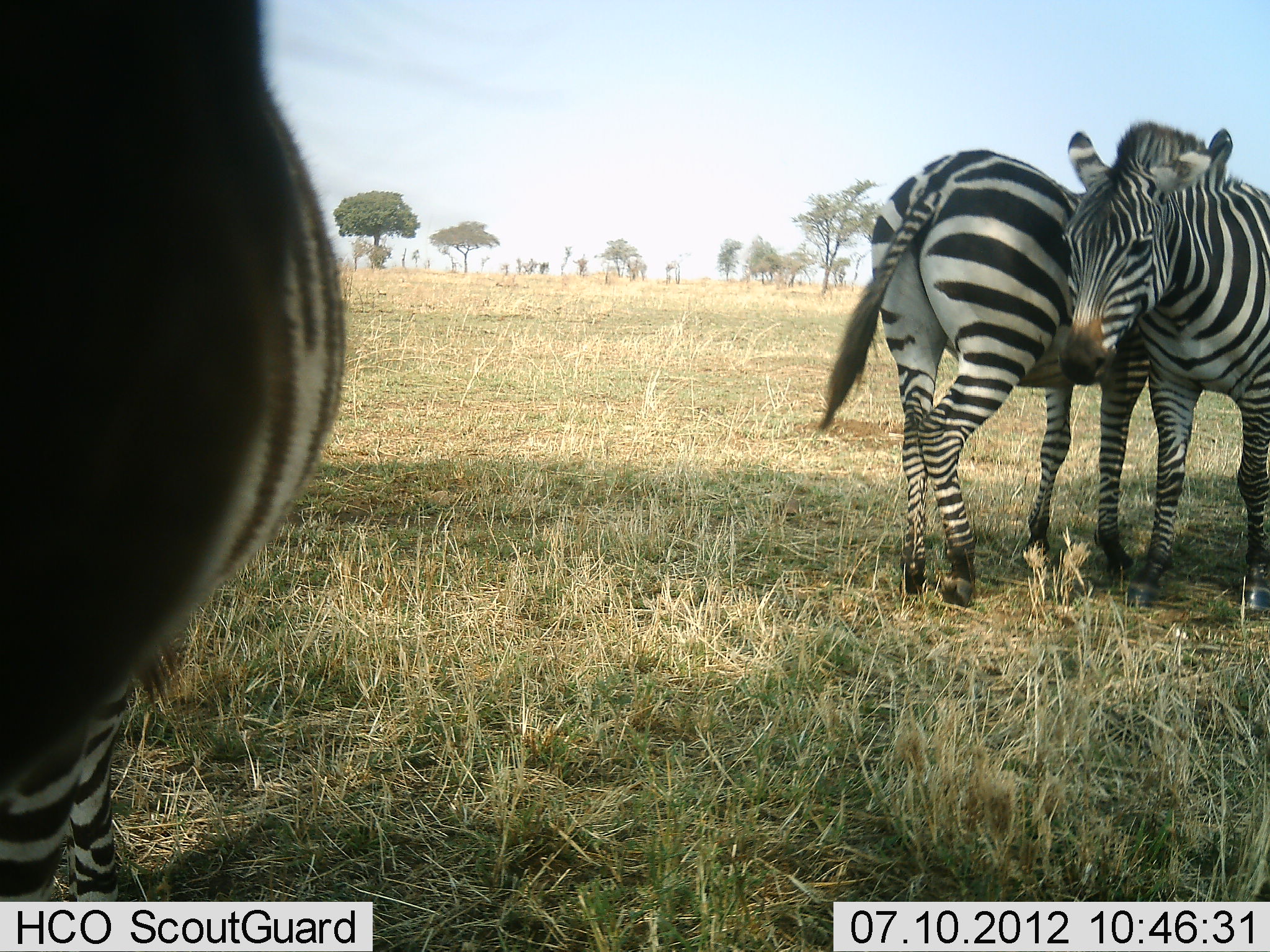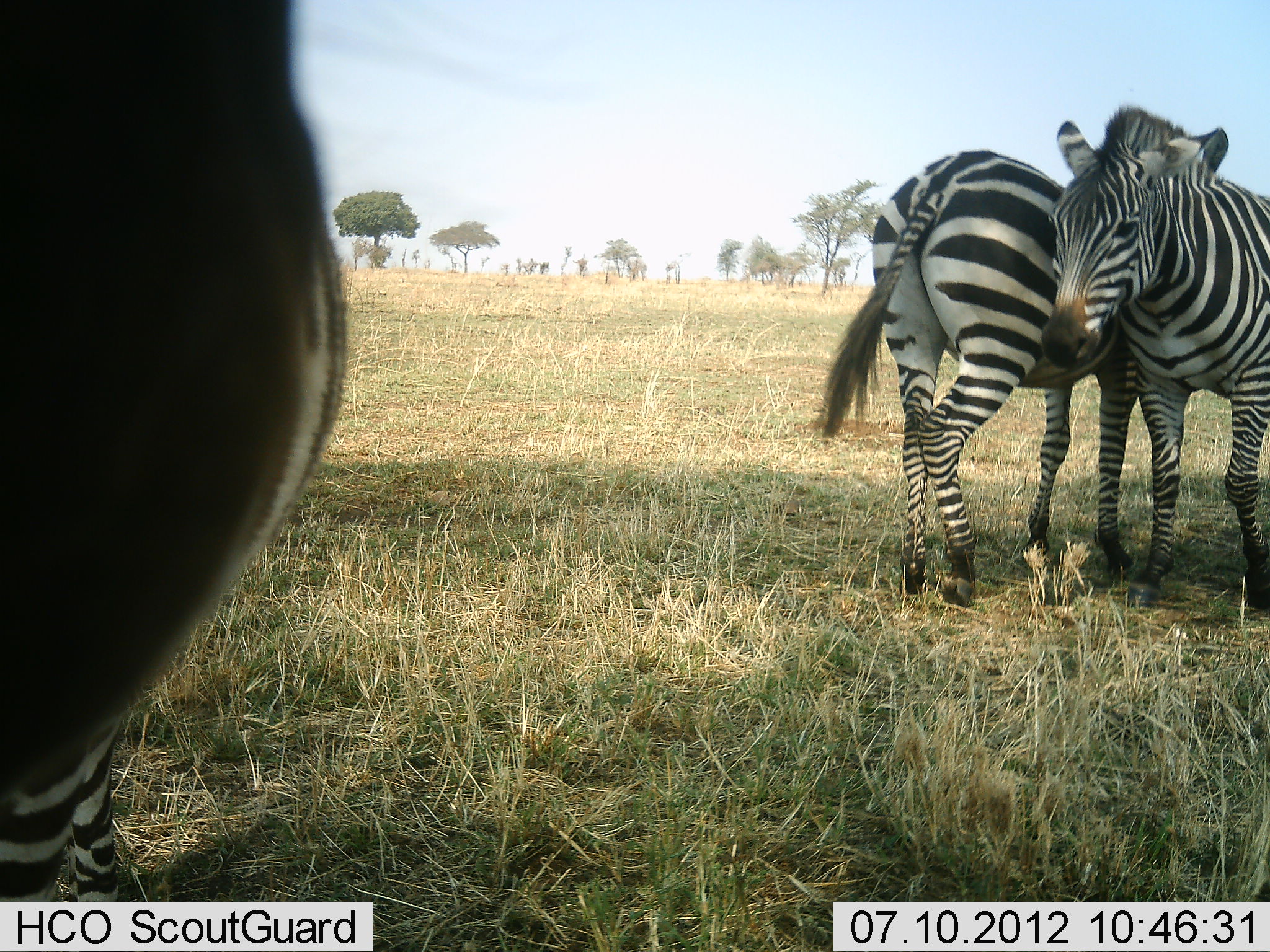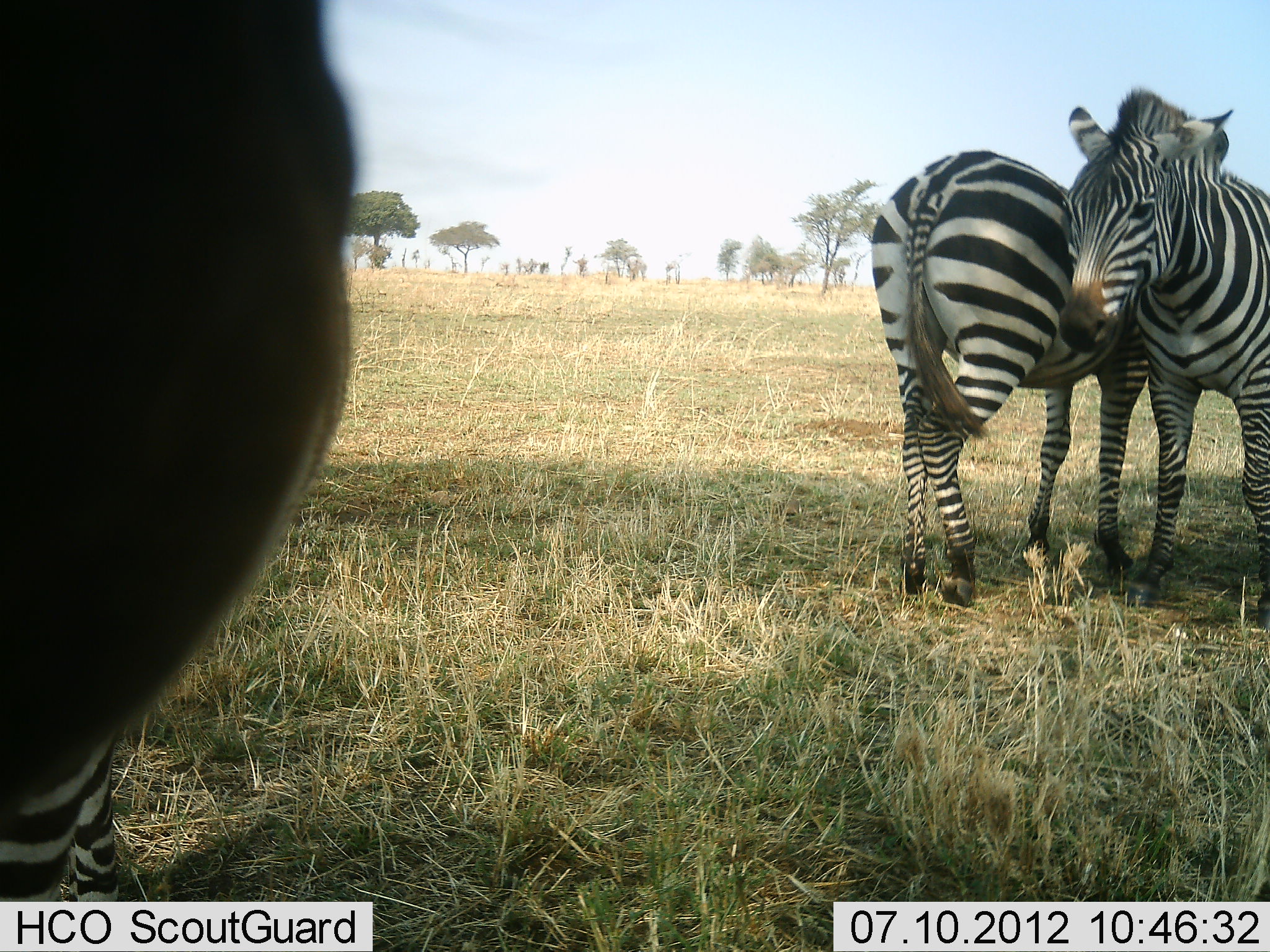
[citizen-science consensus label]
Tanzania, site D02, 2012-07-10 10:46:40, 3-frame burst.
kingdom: Animalia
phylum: Chordata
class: Mammalia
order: Perissodactyla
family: Equidae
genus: Equus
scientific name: Equus quagga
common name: plains zebra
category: zebra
Zebra (plains zebra) (Equus quagga), count 3. Behavior (volunteer vote fractions): standing 80%, resting 10%, moving 0%, interacting 60%. Young present (vote fraction): 0%. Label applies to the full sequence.